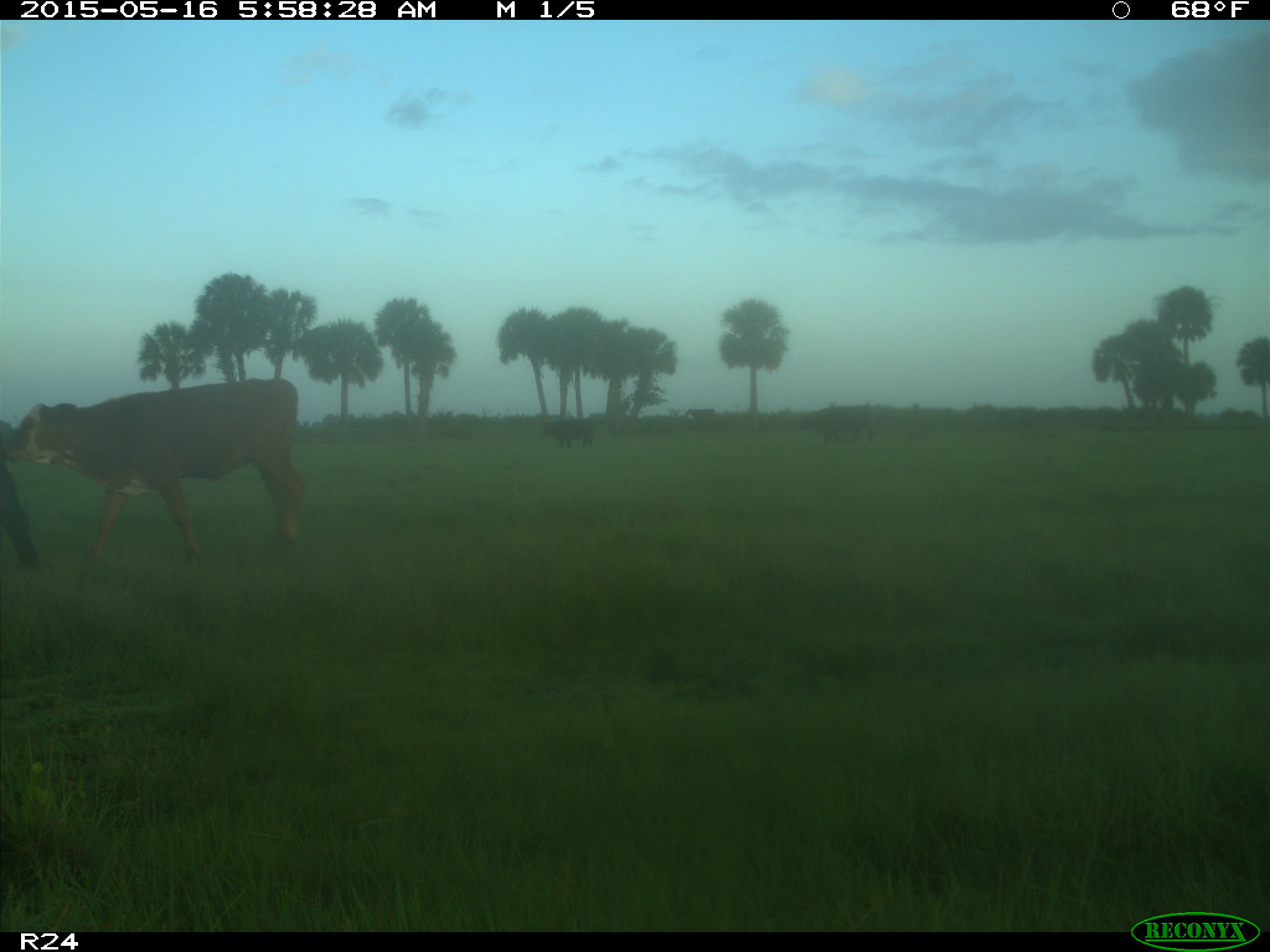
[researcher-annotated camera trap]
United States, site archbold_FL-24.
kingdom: Animalia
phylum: Chordata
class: Mammalia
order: Artiodactyla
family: Bovidae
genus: Bos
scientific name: Bos taurus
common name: domestic cow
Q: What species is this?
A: Bos taurus (domestic cow).